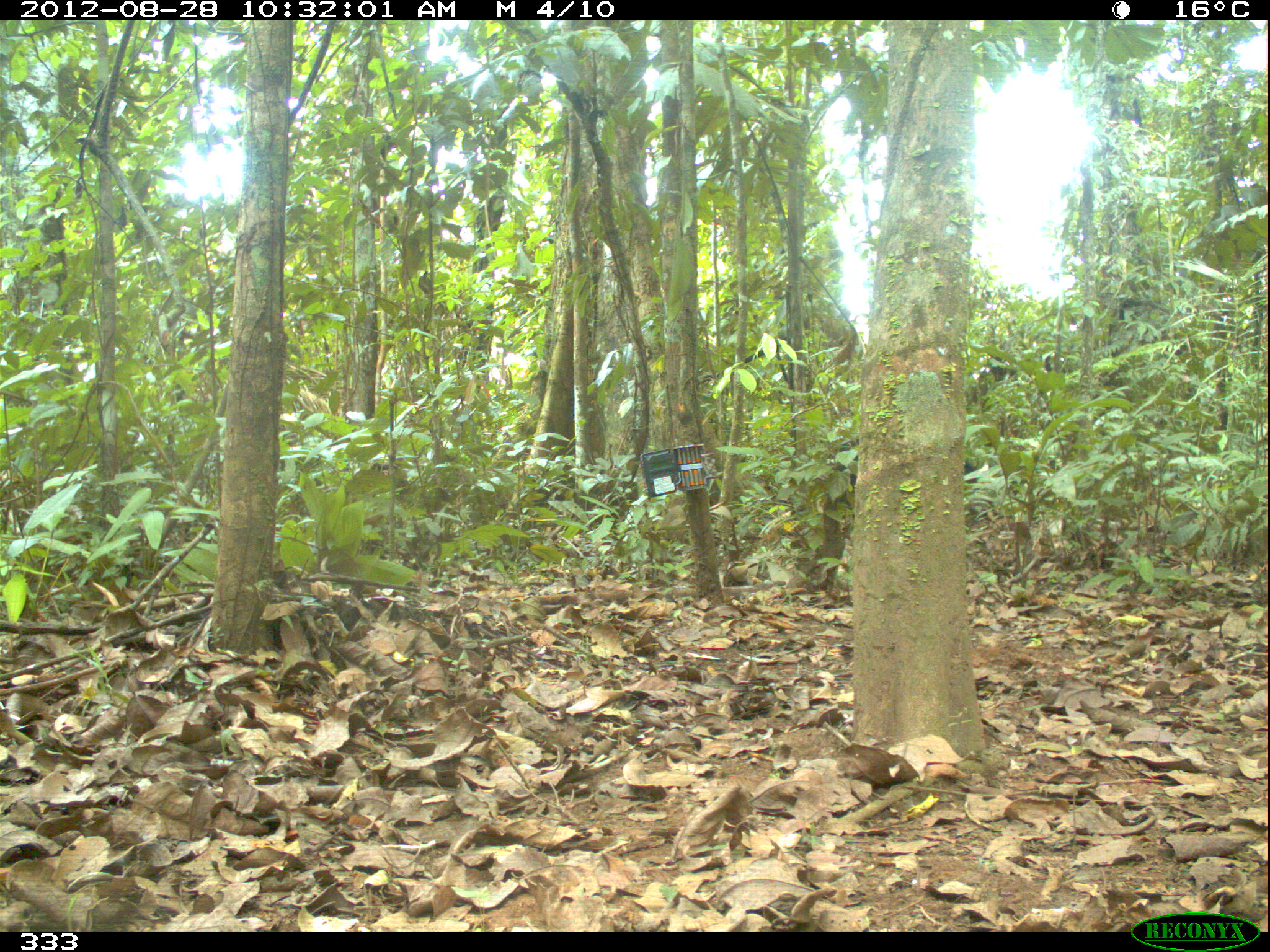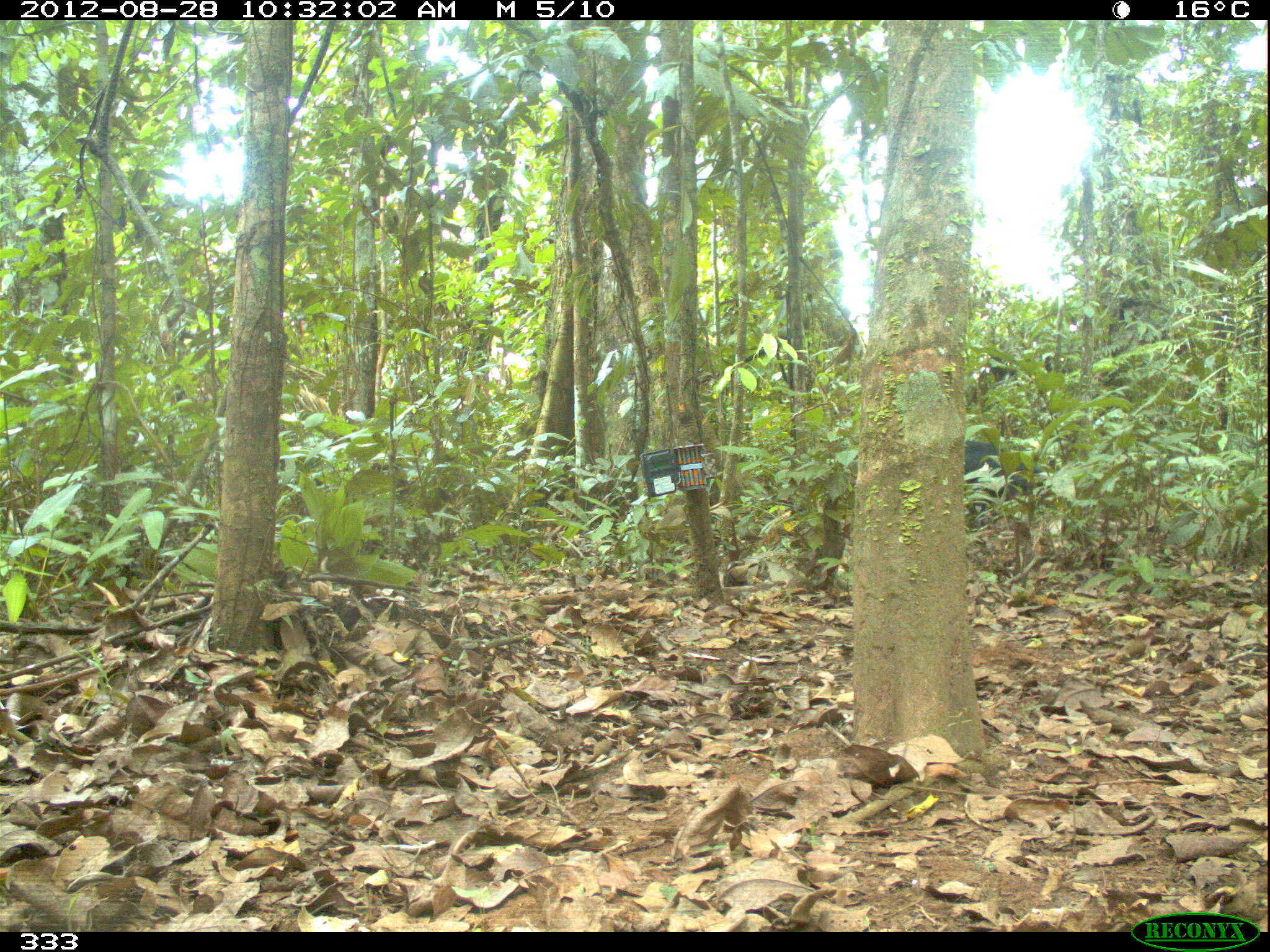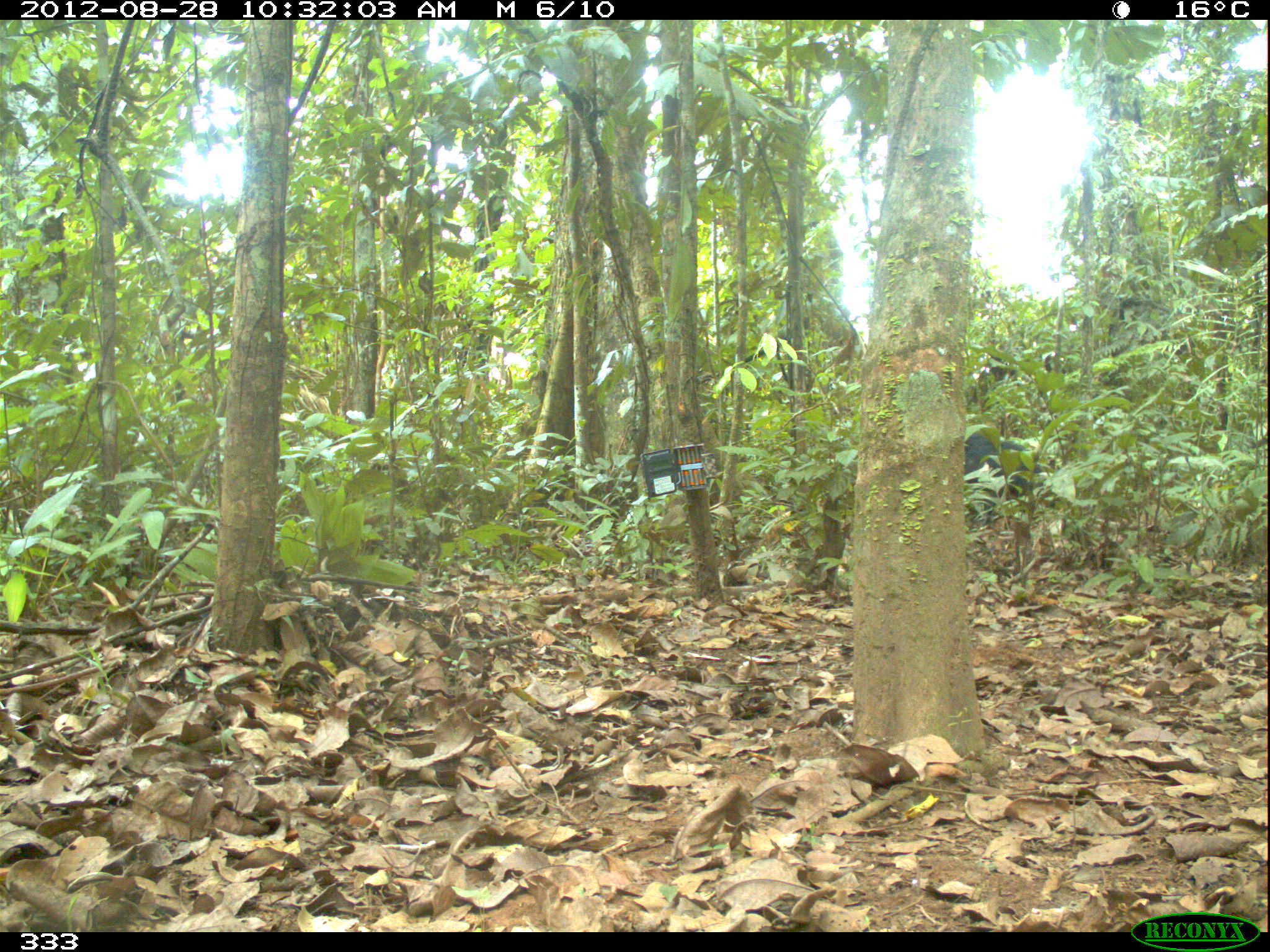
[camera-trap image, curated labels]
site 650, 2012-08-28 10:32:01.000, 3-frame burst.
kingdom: Animalia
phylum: Chordata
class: Mammalia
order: Artiodactyla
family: Tayassuidae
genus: Tayassu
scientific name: Tayassu pecari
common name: white-lipped peccary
Tayassu pecari (white-lipped peccary).